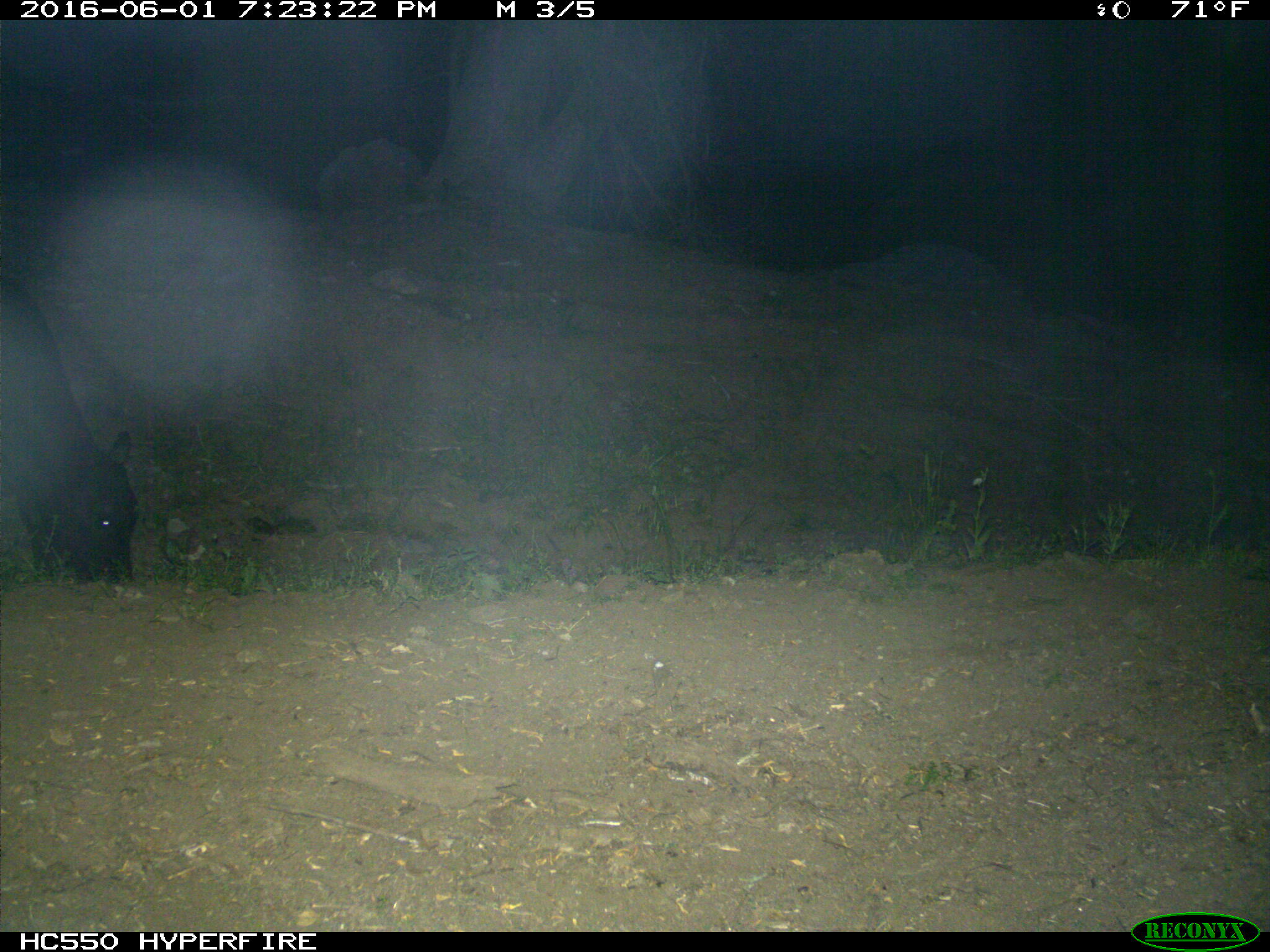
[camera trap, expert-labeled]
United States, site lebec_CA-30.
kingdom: Animalia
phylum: Chordata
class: Mammalia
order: Artiodactyla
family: Bovidae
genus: Bos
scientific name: Bos taurus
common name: domestic cow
Bos taurus (domestic cow).